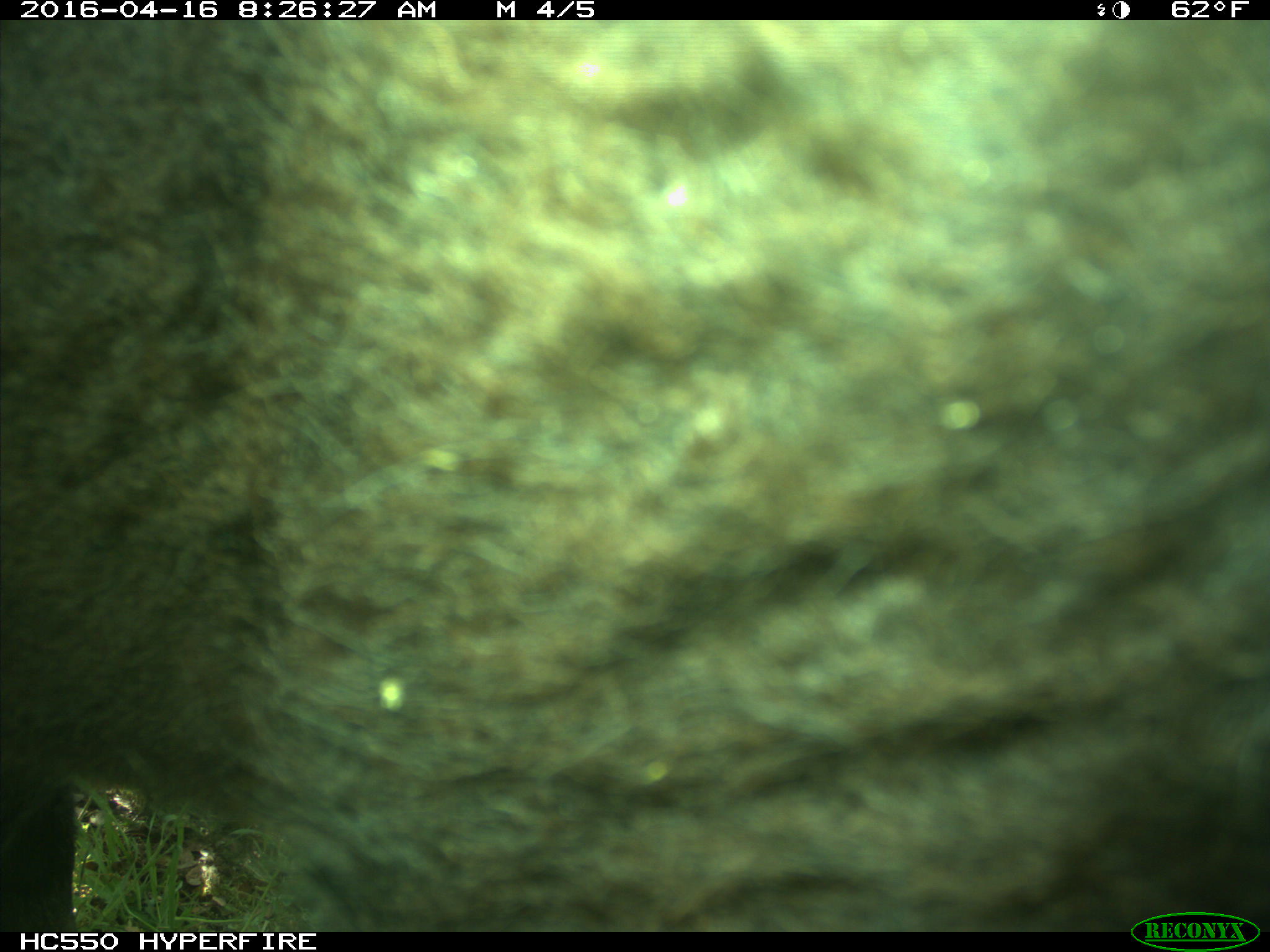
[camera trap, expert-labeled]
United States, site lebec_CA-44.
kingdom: Animalia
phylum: Chordata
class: Mammalia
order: Artiodactyla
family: Bovidae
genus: Bos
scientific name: Bos taurus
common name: domestic cow